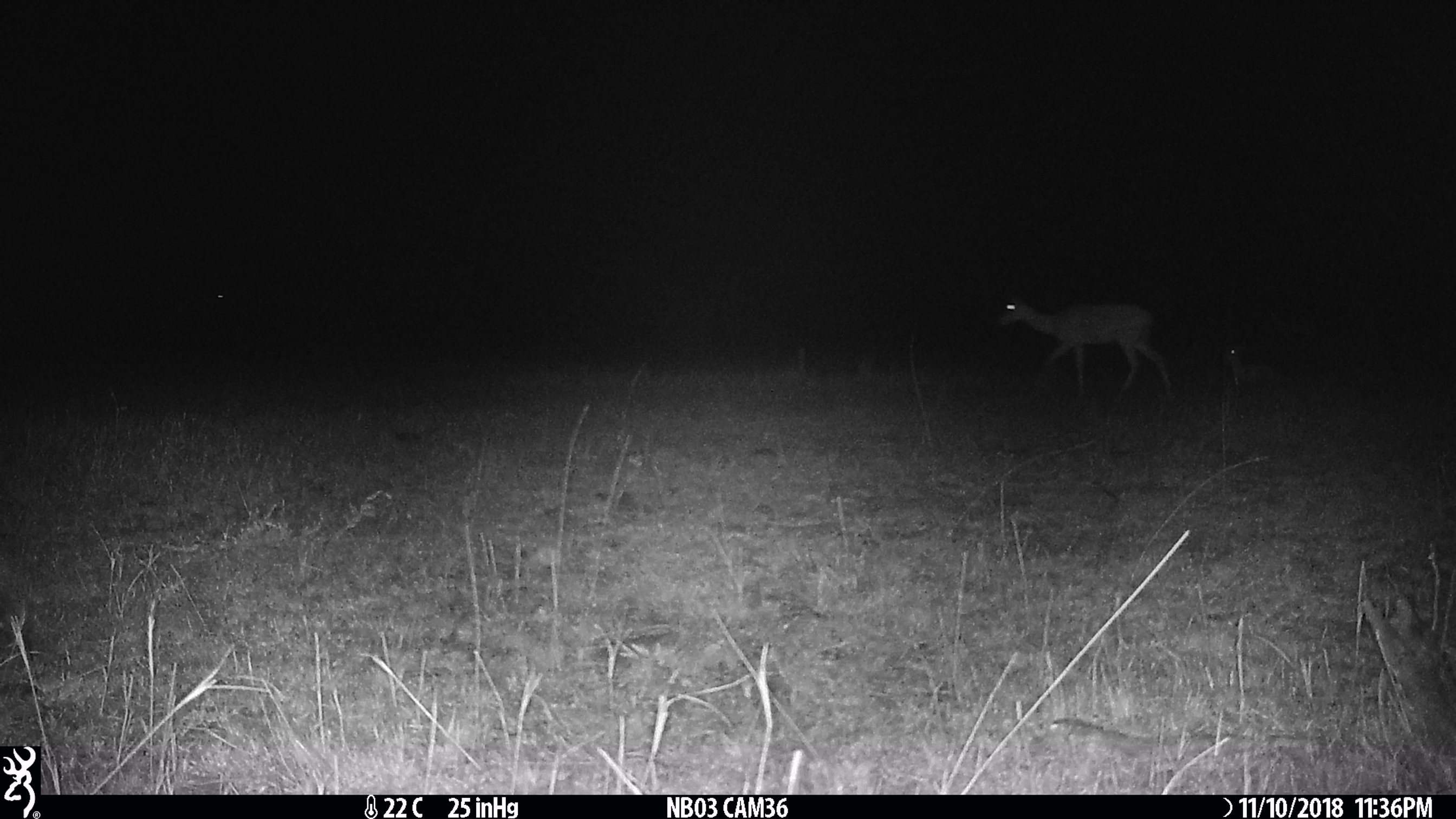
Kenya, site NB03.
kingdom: Animalia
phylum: Chordata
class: Mammalia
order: Artiodactyla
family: Bovidae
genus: Aepyceros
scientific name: Aepyceros melampus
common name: impala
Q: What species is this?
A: Impala (Aepyceros melampus).